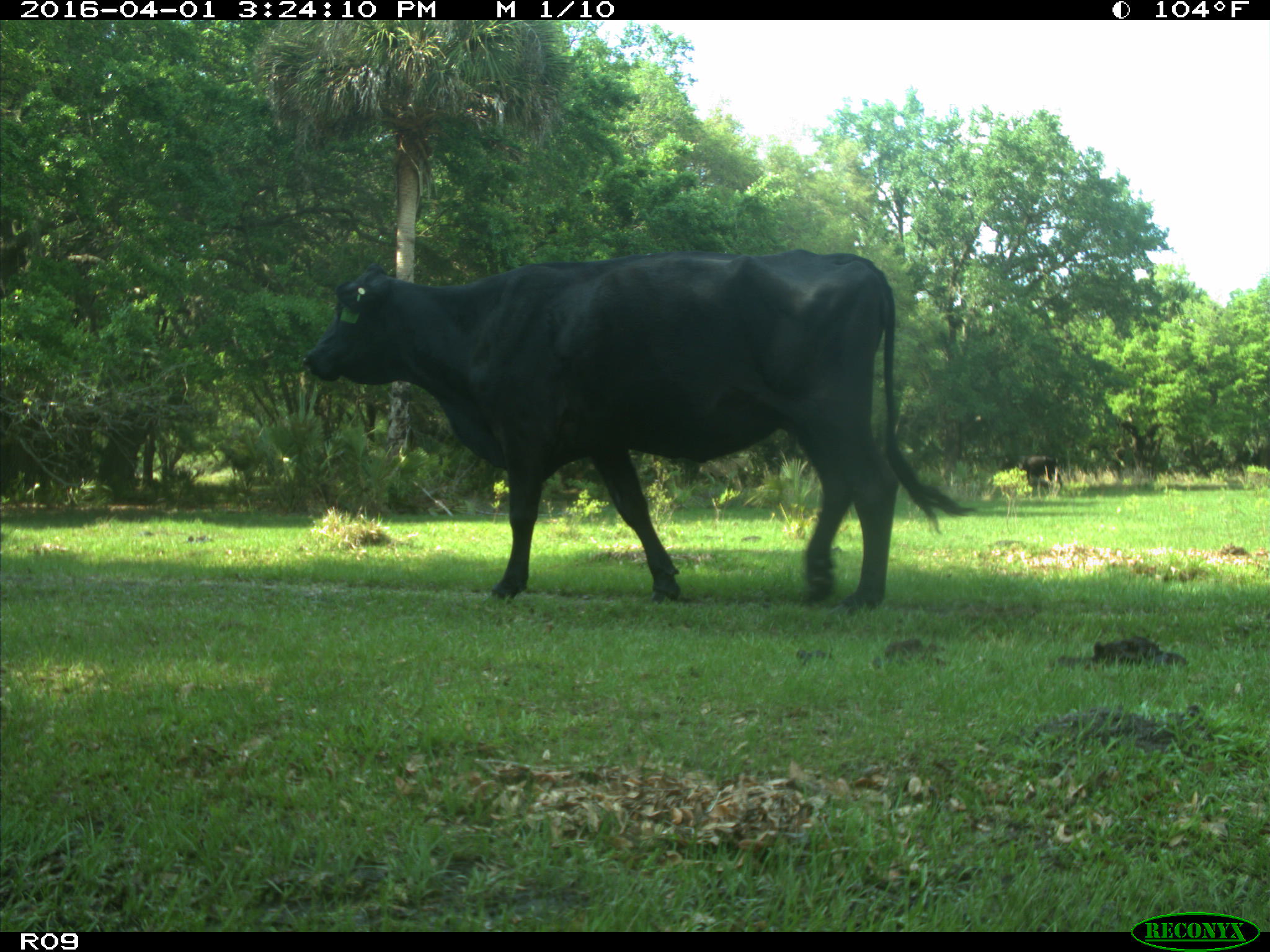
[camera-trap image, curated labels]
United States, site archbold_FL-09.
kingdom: Animalia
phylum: Chordata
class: Mammalia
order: Artiodactyla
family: Bovidae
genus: Bos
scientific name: Bos taurus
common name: domestic cow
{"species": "Bos taurus (domestic cow)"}